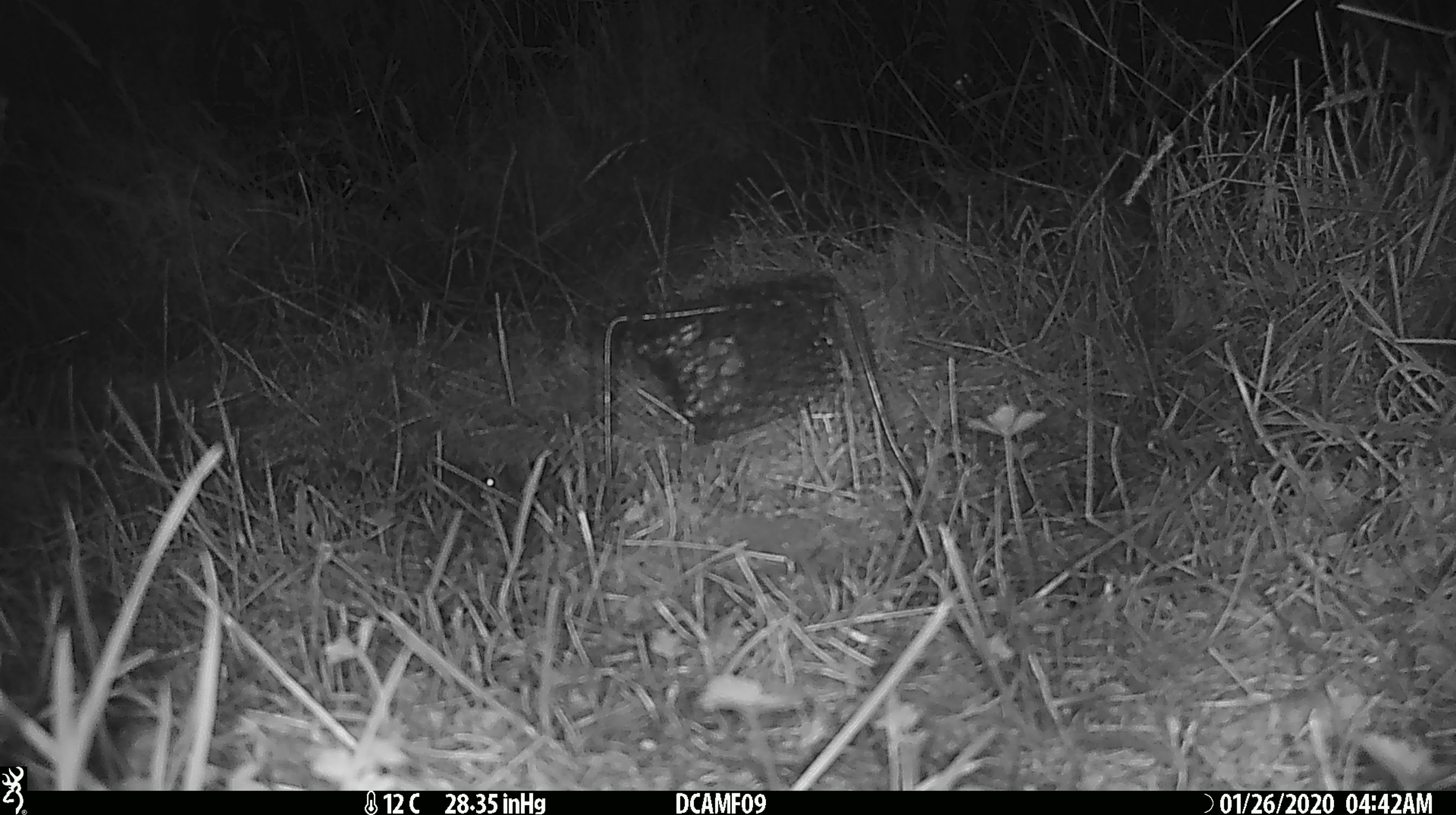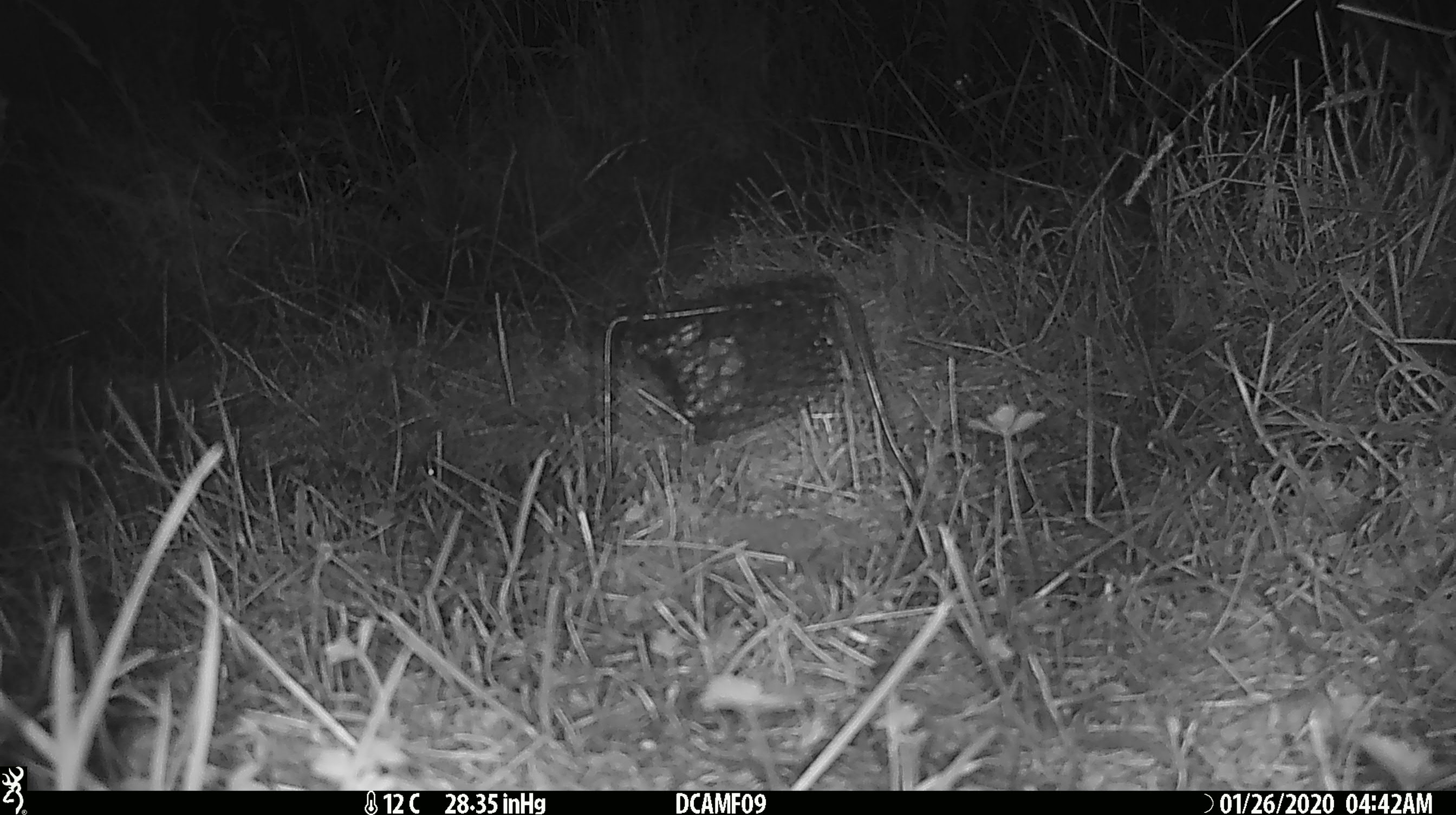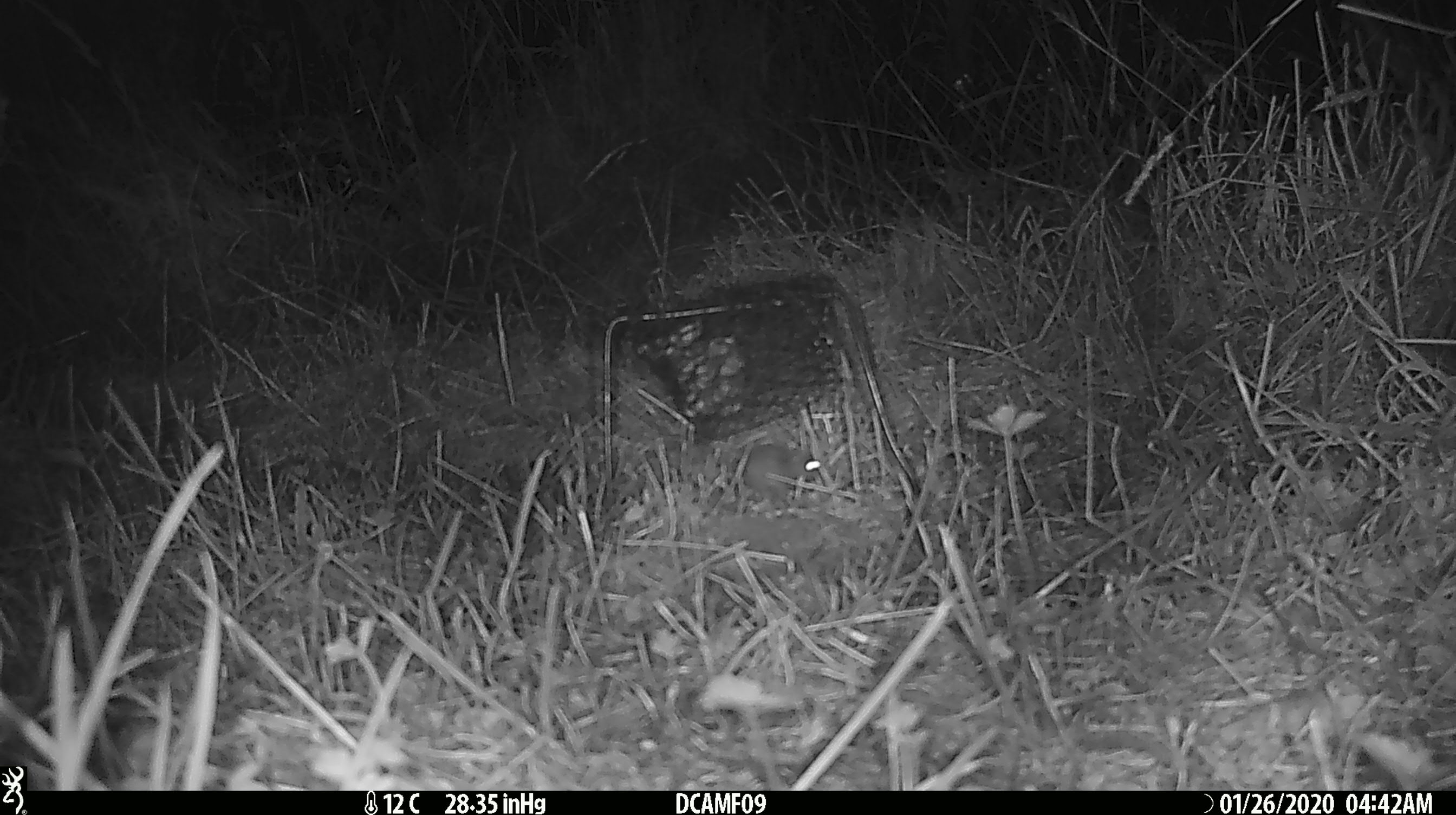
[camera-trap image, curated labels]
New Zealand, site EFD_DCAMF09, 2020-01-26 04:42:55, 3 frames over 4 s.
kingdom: Animalia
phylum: Chordata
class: Mammalia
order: Rodentia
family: Muridae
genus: Mus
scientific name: Mus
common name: mouse